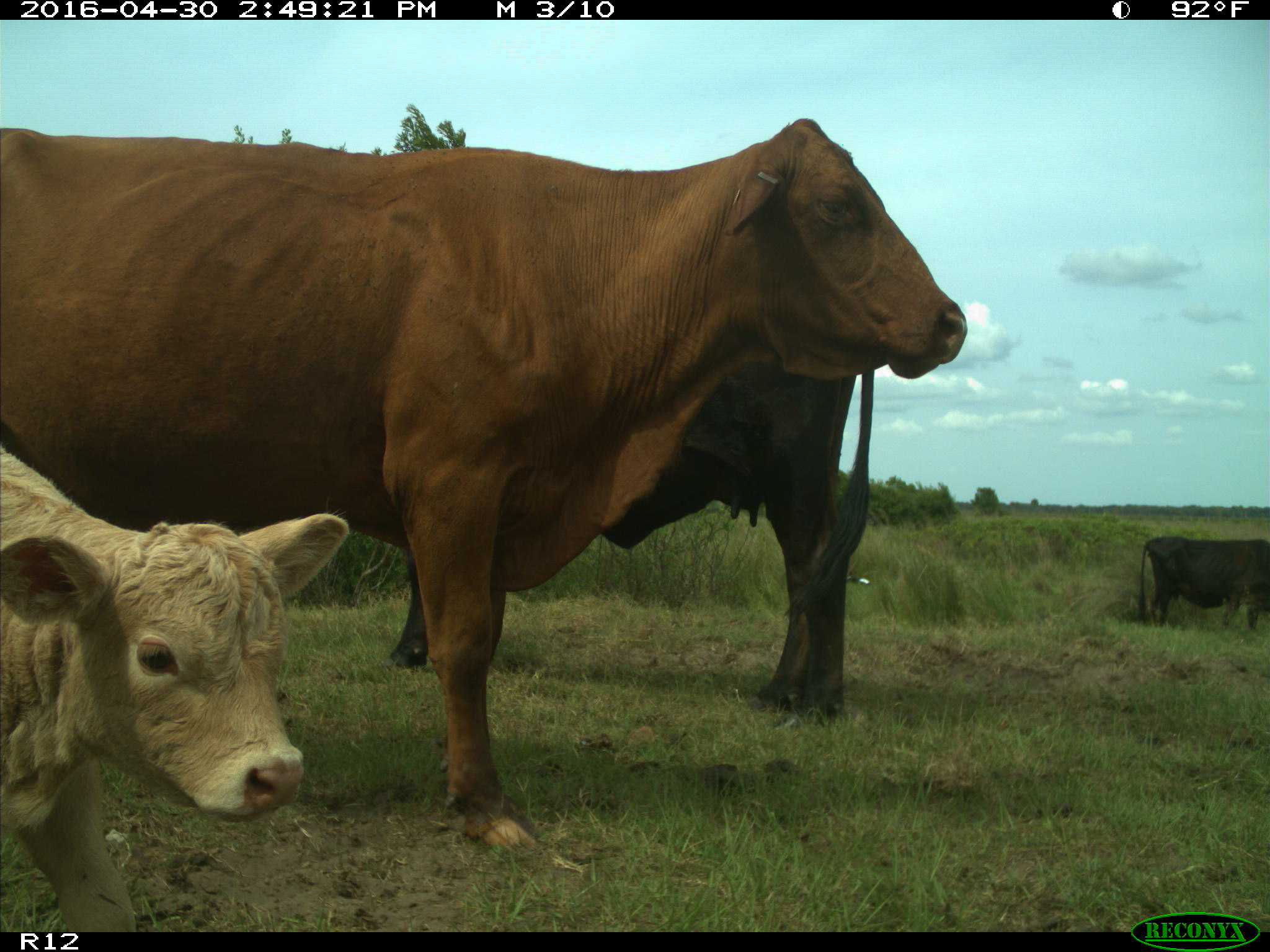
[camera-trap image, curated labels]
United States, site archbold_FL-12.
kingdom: Animalia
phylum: Chordata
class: Mammalia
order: Artiodactyla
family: Bovidae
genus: Bos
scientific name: Bos taurus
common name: domestic cow